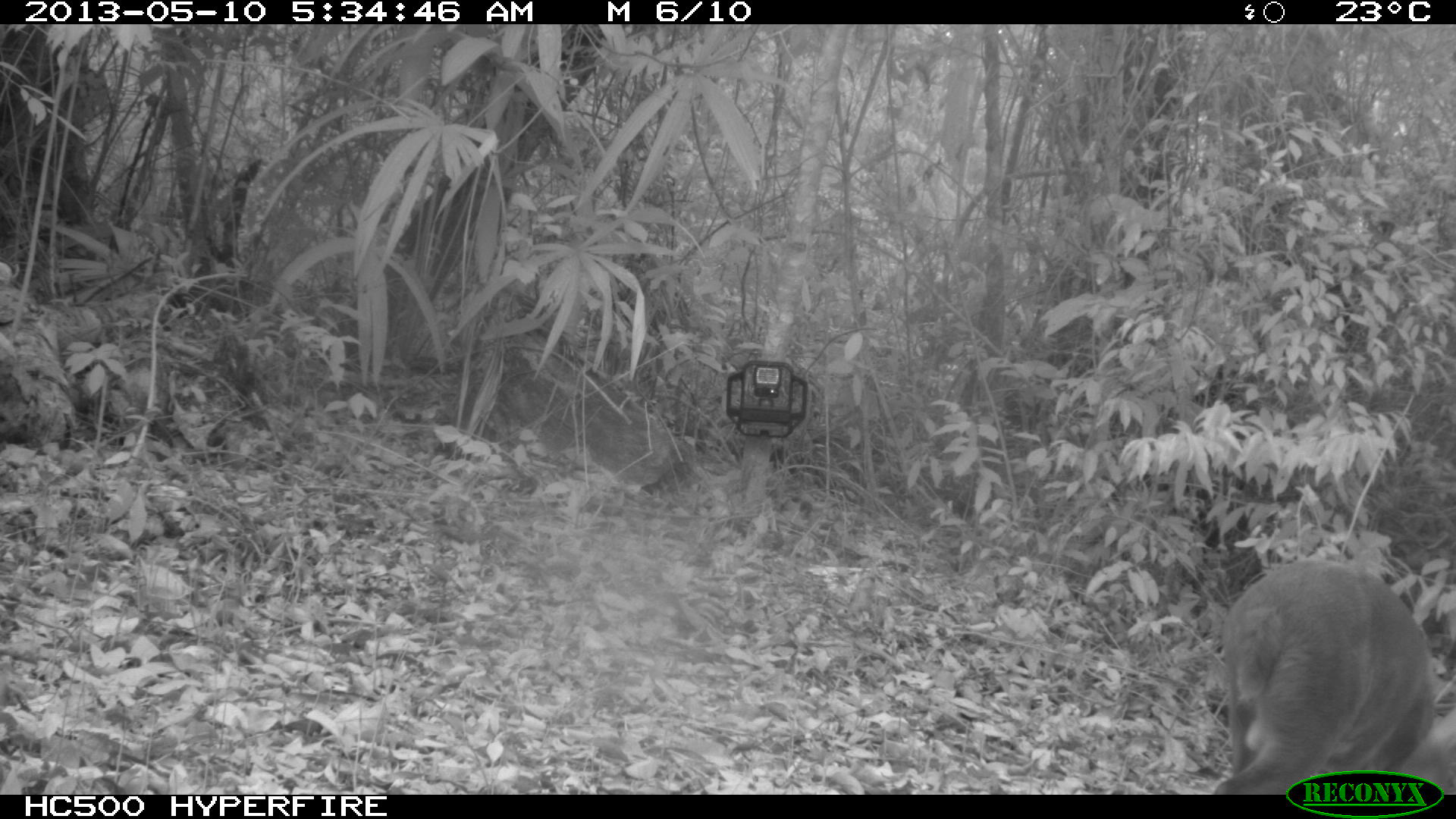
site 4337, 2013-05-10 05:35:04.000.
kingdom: Animalia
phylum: Chordata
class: Mammalia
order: Artiodactyla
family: Cervidae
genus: Mazama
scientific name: Mazama temama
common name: central american red brocket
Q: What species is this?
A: Mazama temama (central american red brocket).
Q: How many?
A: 1.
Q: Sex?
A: Male.